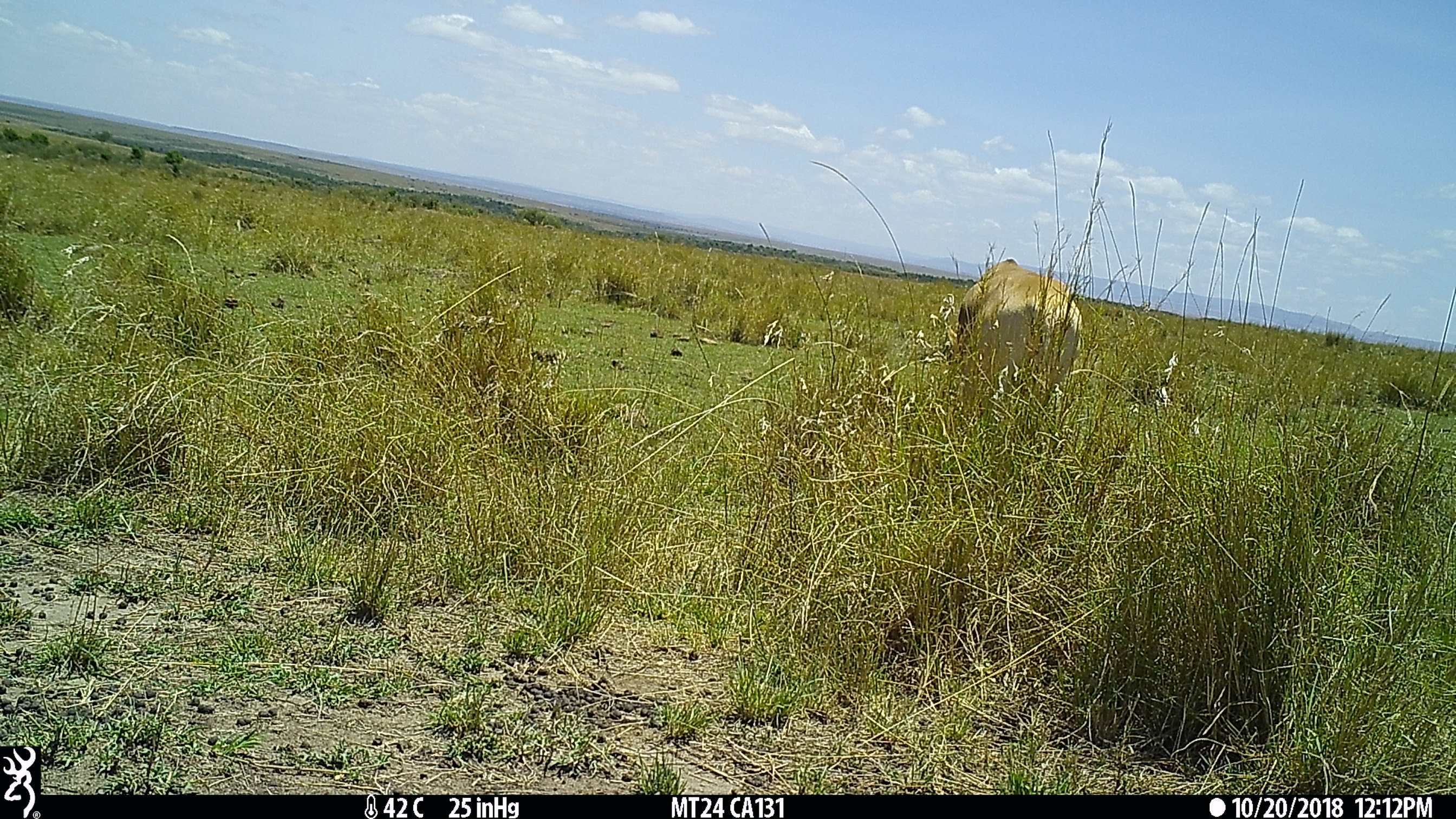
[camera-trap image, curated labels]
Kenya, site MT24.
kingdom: Animalia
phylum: Chordata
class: Mammalia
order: Artiodactyla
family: Bovidae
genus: Alcelaphus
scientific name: Alcelaphus buselaphus cokii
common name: coke's hartebeest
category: hartebeest cokes